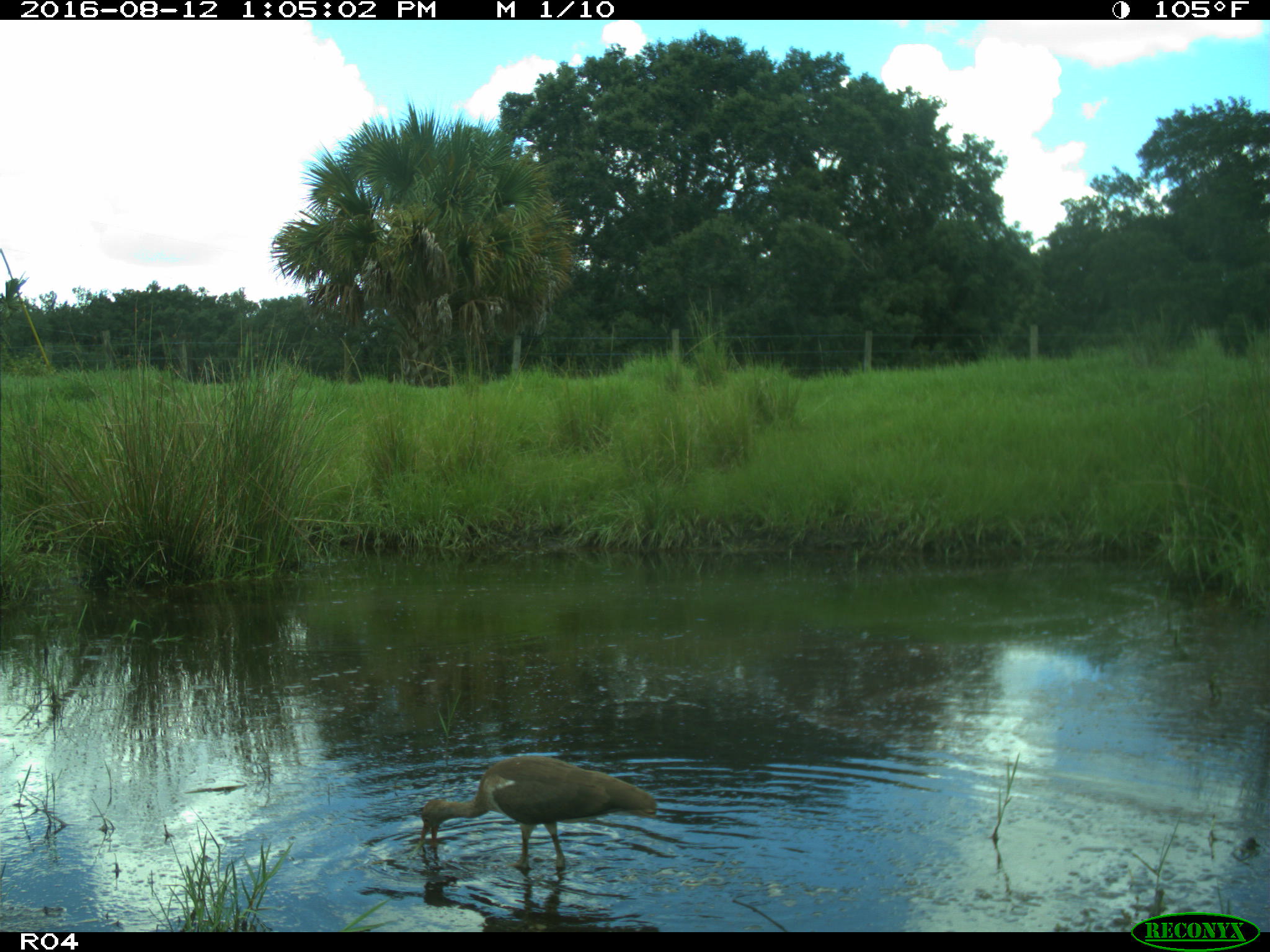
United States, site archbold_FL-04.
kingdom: Animalia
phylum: Chordata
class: Aves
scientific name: Aves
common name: birds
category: unidentified bird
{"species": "unidentified bird (birds) (Aves)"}